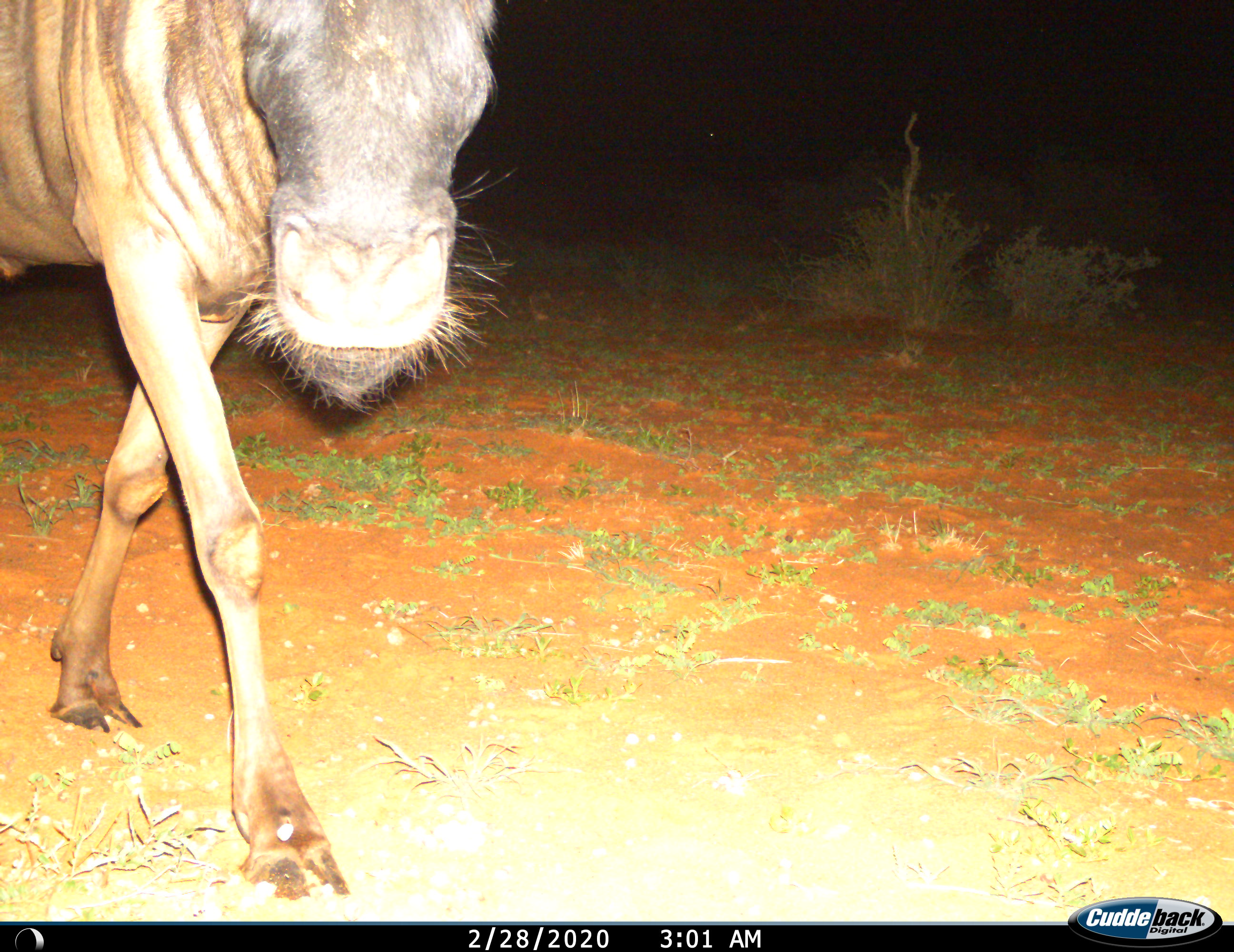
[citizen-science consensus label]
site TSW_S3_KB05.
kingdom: Animalia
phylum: Chordata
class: Mammalia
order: Artiodactyla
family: Bovidae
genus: Connochaetes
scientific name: Connochaetes taurinus taurinus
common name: blue wildebeest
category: wildebeestblue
Wildebeestblue (blue wildebeest) (Connochaetes taurinus taurinus), count 1. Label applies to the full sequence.